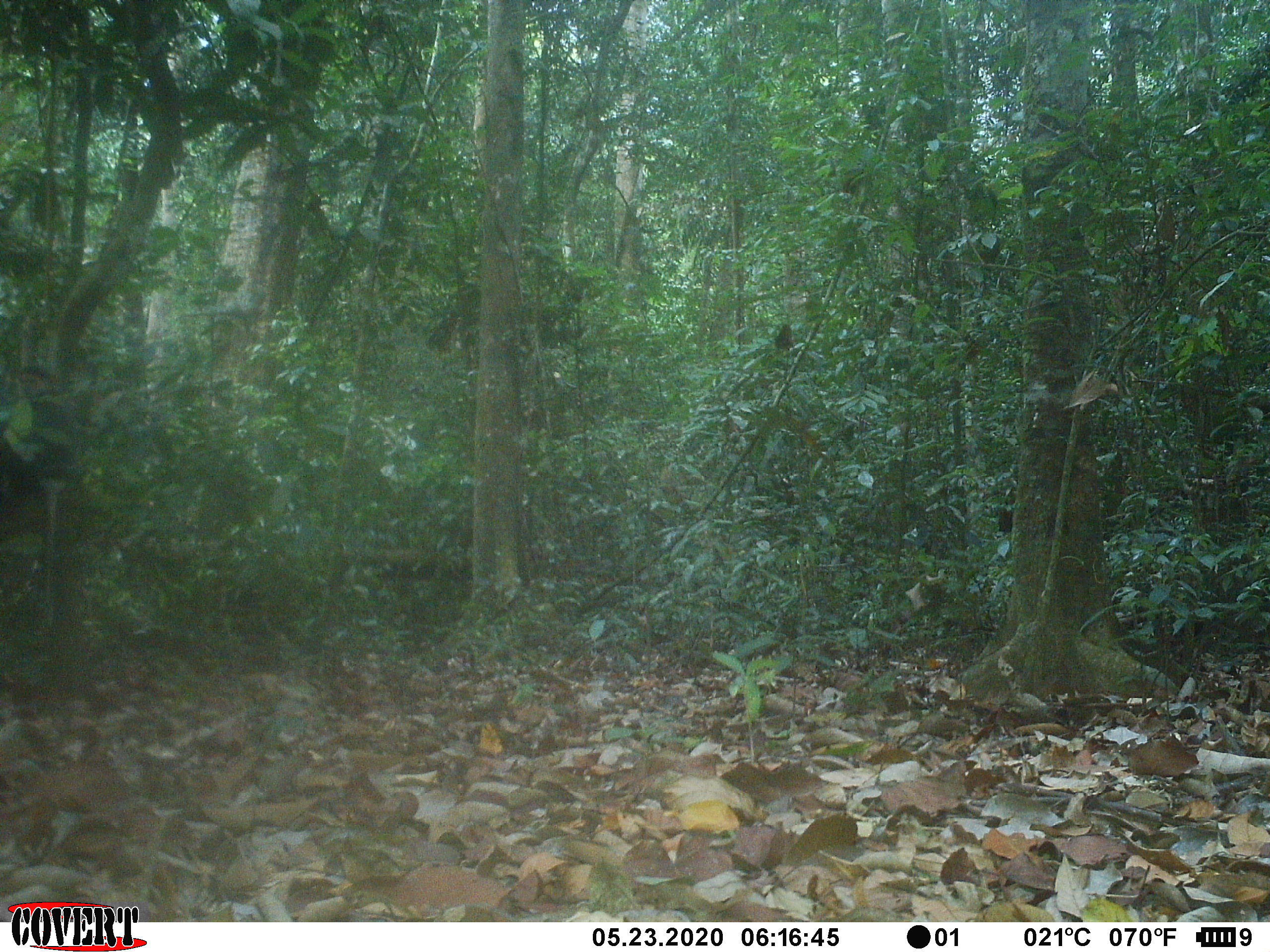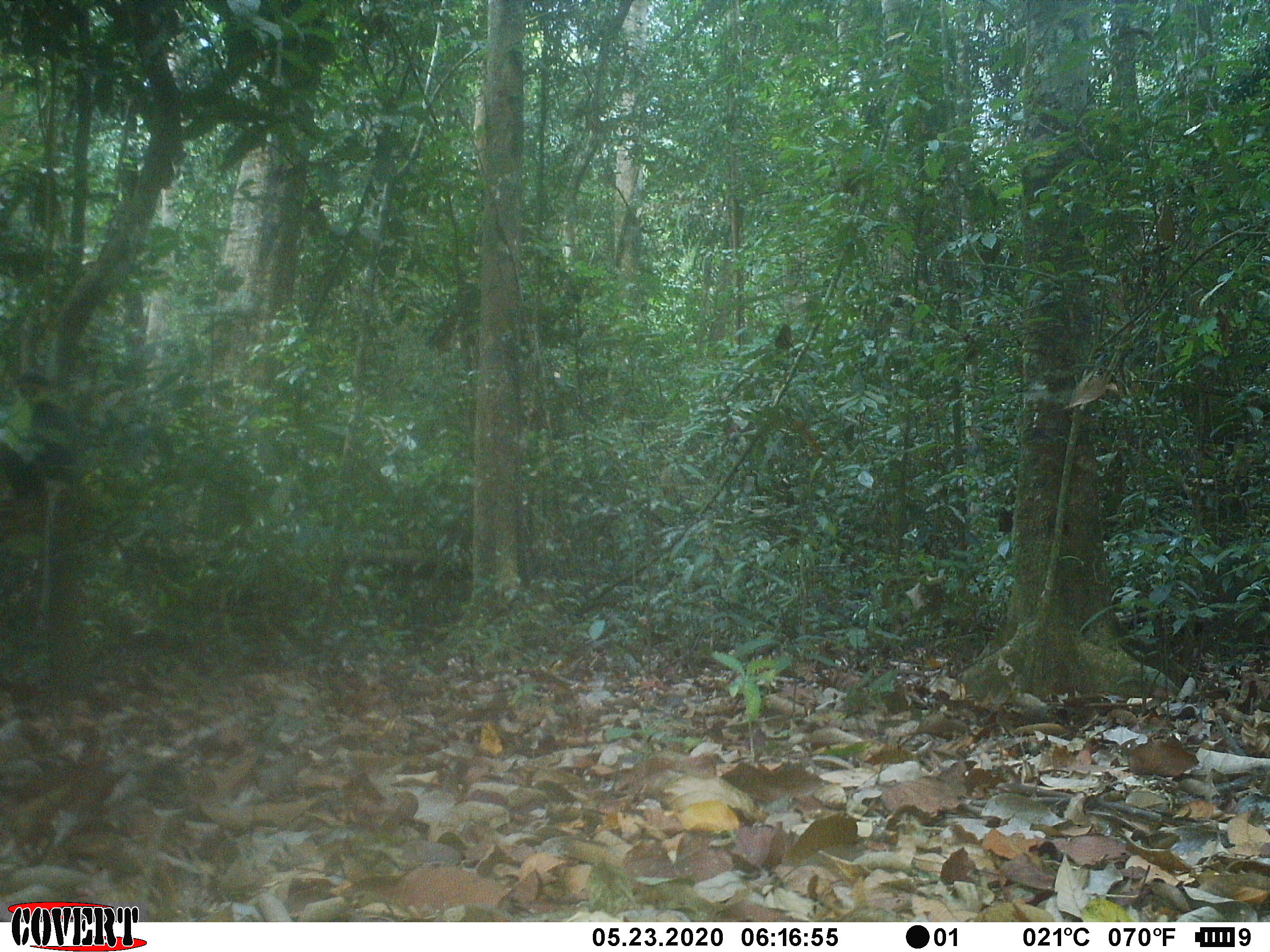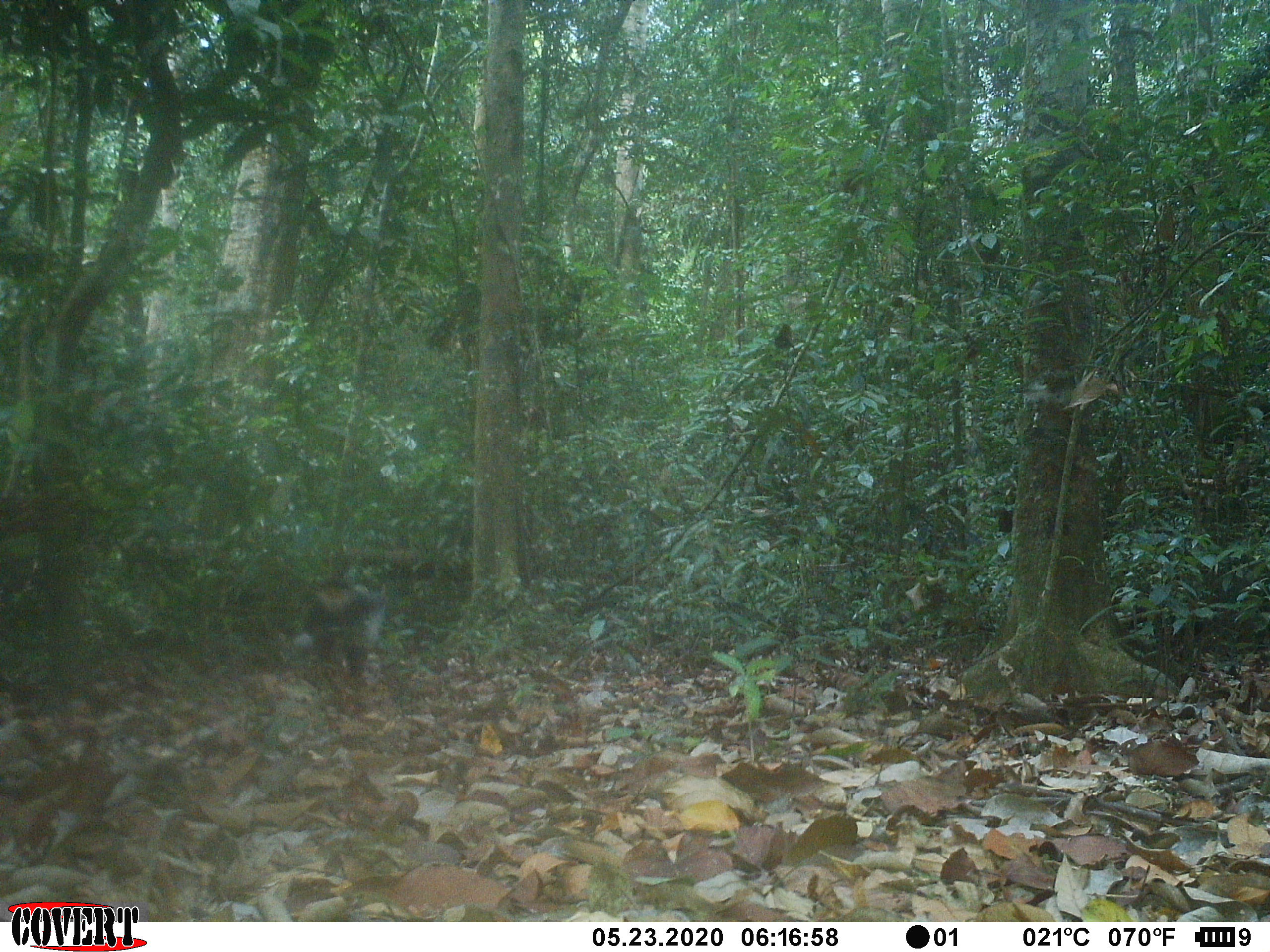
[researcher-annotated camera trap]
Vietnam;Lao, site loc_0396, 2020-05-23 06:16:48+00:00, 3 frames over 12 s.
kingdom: Animalia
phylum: Chordata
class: Mammalia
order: Primates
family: Cercopithecidae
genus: Pygathrix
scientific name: Pygathrix nemaeus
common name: red-shanked douc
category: red shanked douc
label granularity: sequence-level